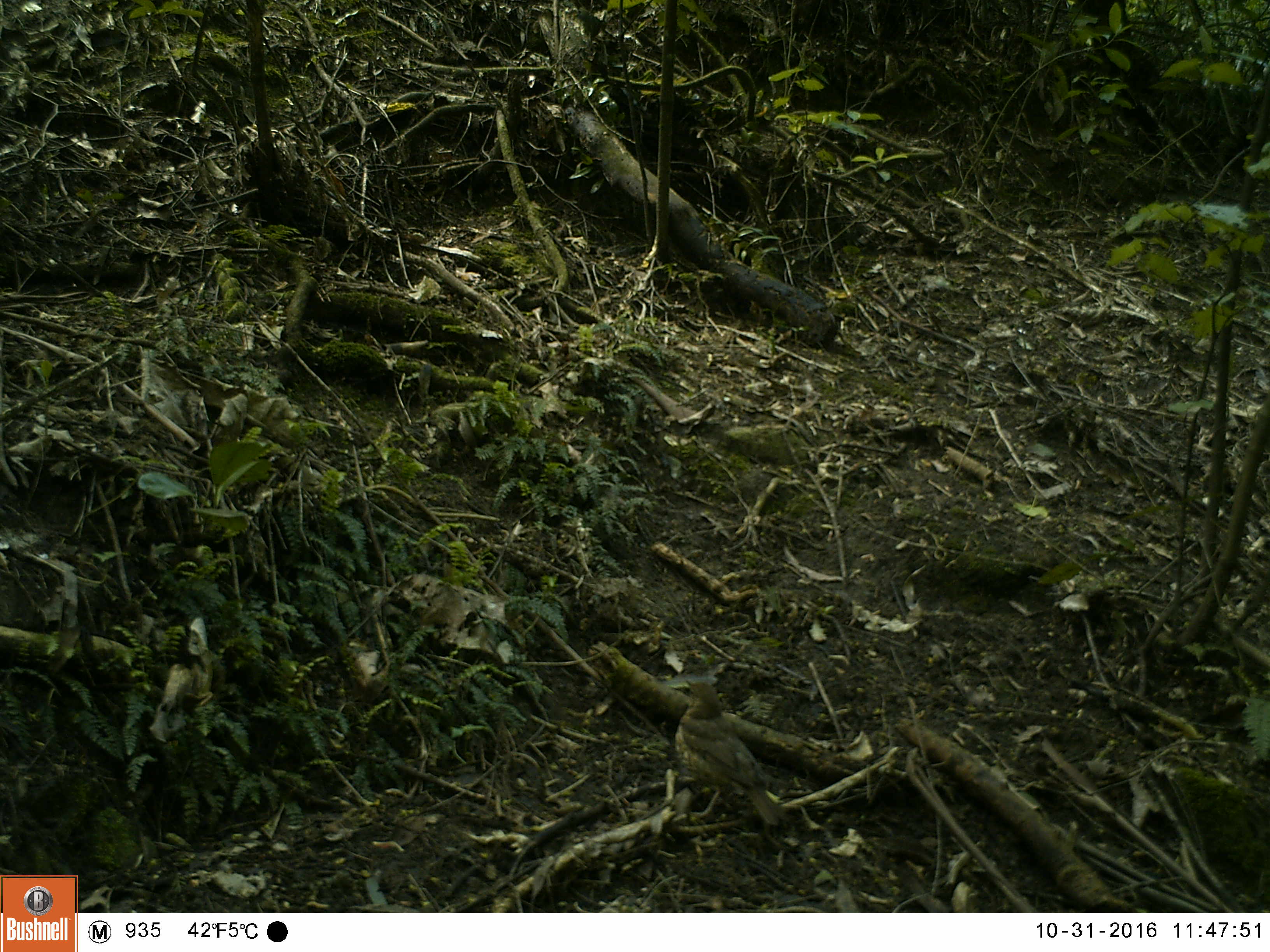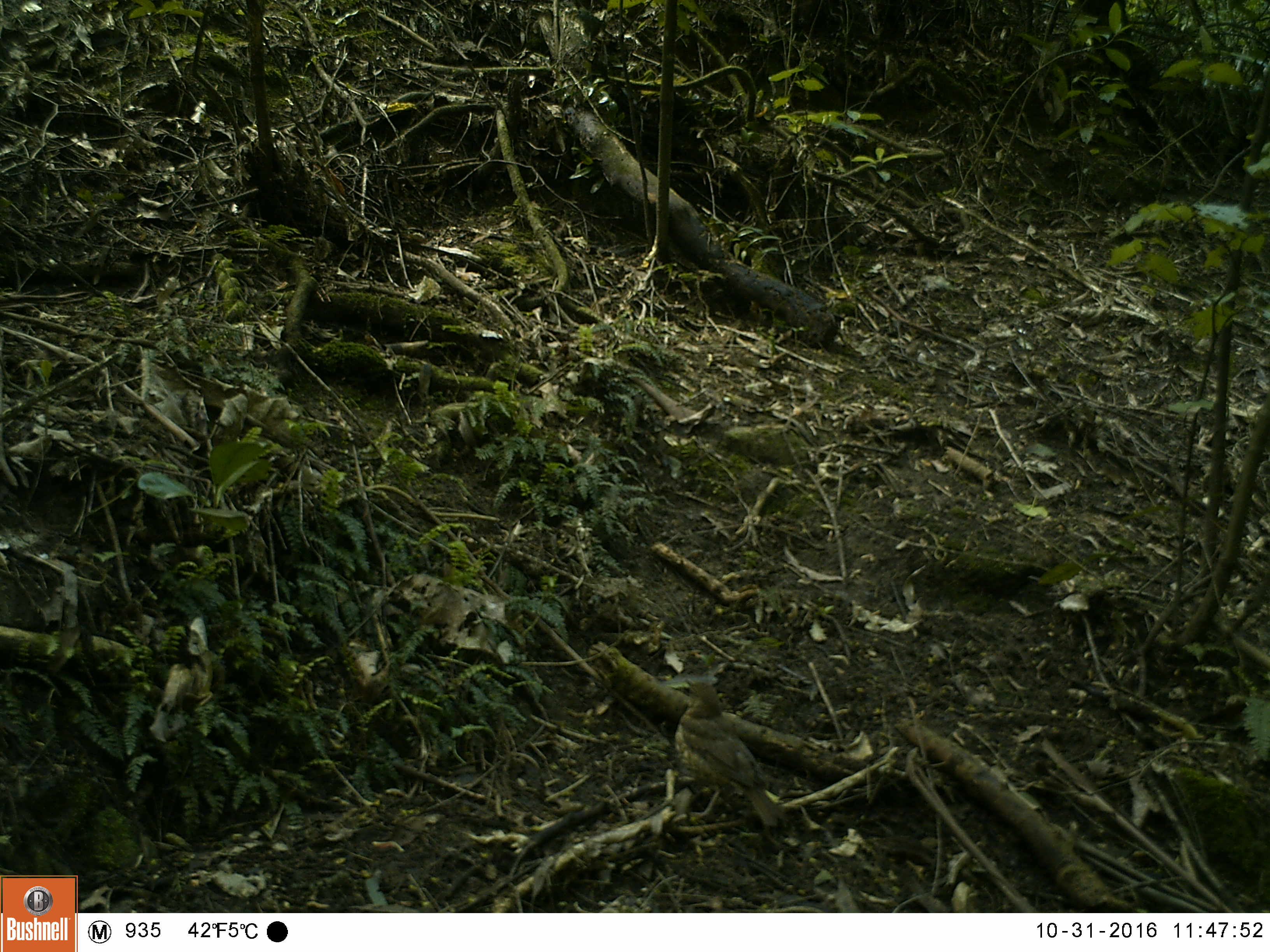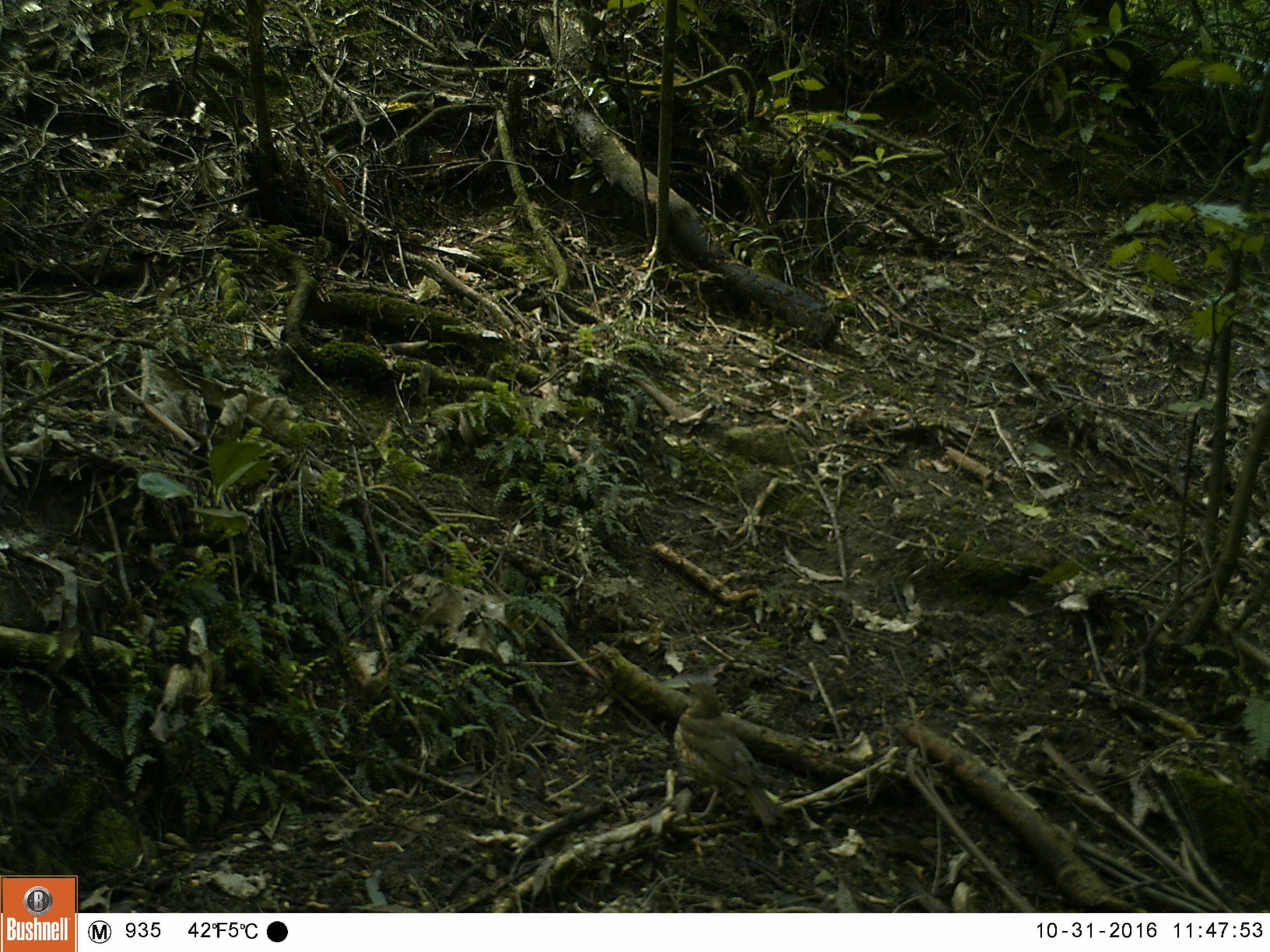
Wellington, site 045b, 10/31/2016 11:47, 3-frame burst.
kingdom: Animalia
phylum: Chordata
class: Aves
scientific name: Aves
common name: bird